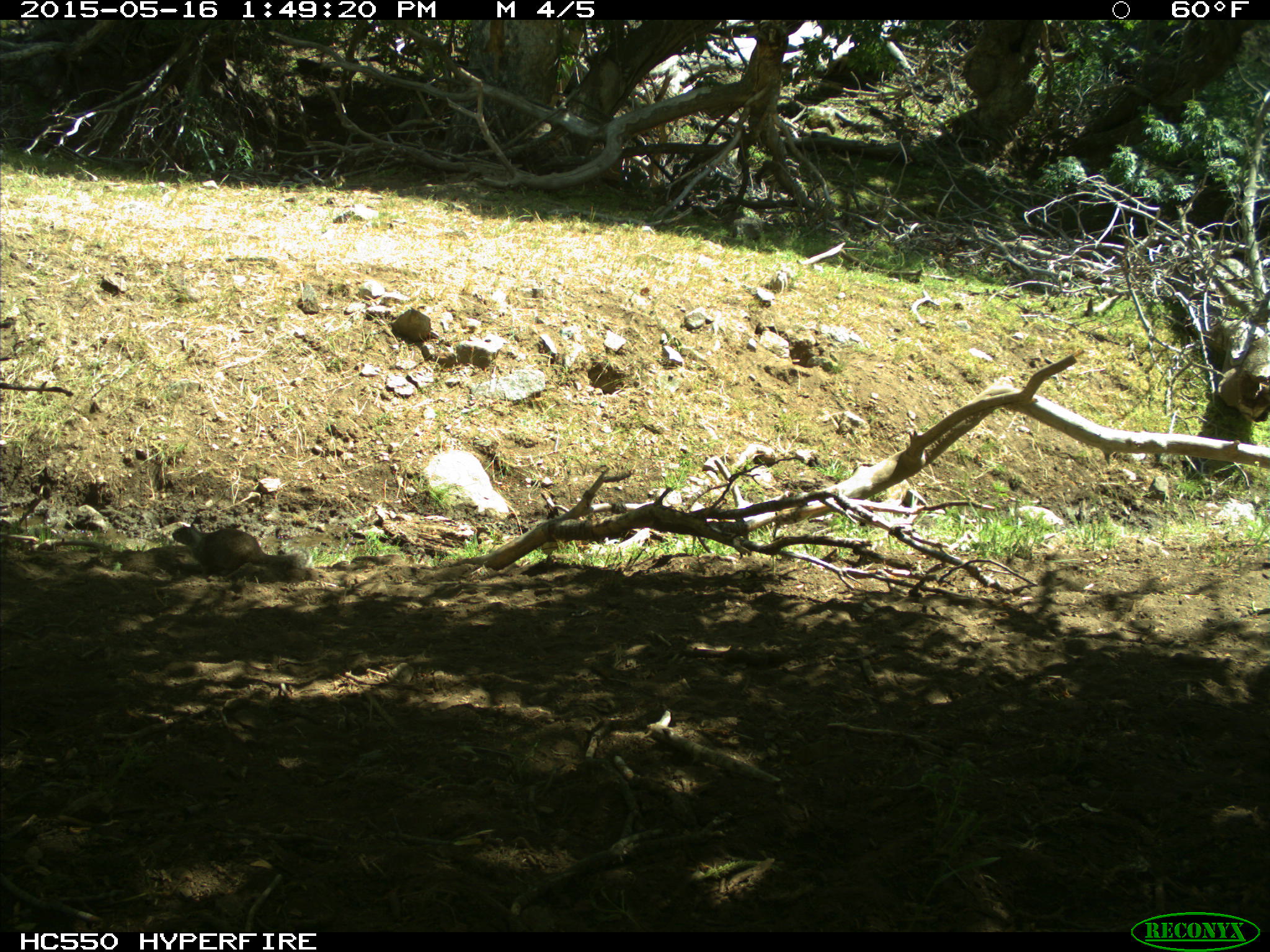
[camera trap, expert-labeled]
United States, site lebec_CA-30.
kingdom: Animalia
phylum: Chordata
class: Mammalia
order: Rodentia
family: Sciuridae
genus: Otospermophilus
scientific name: Otospermophilus beecheyi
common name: california ground squirrel